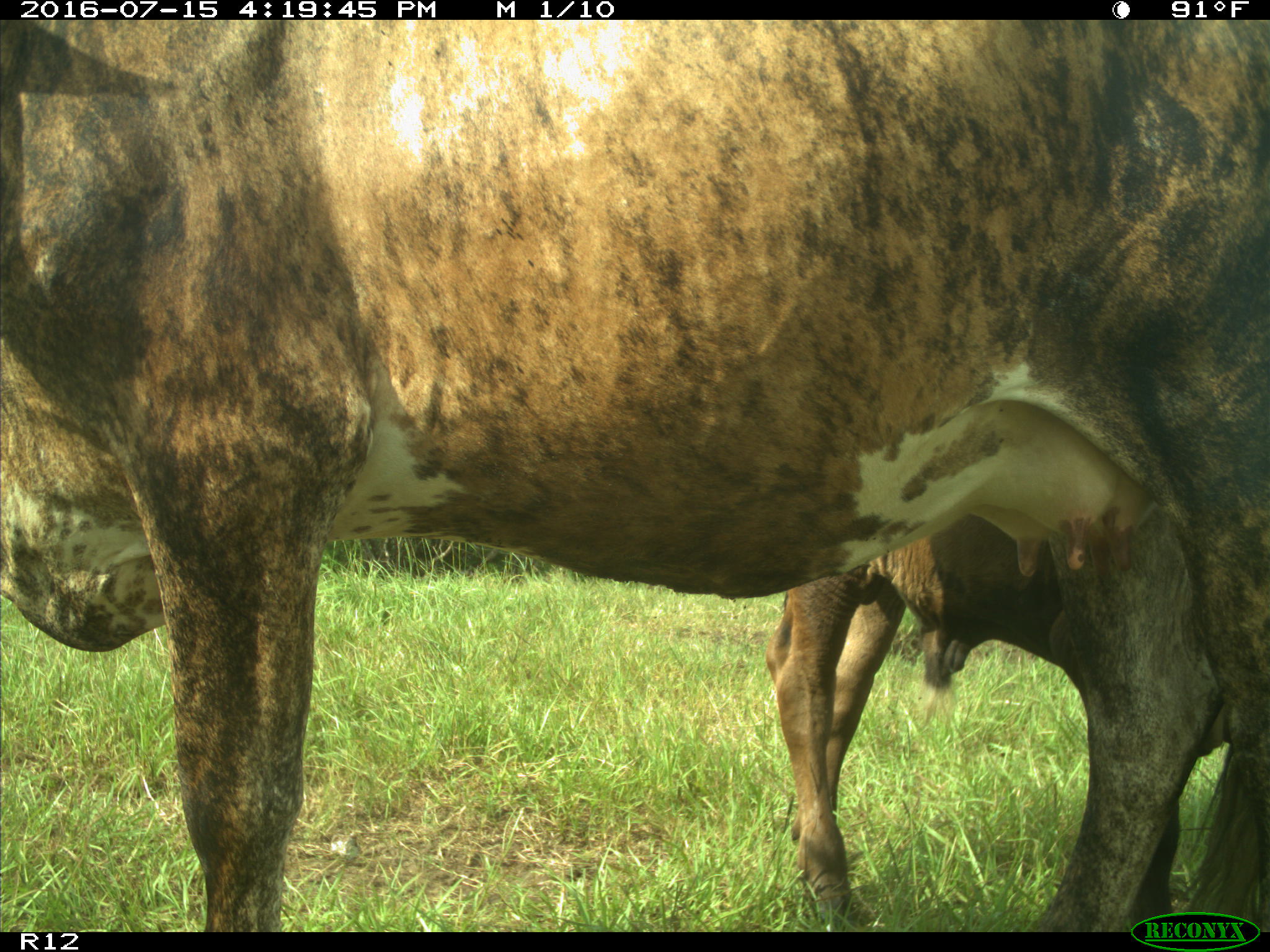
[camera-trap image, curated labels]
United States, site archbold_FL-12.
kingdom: Animalia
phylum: Chordata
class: Mammalia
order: Artiodactyla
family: Bovidae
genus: Bos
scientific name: Bos taurus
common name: domestic cow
Bos taurus (domestic cow).